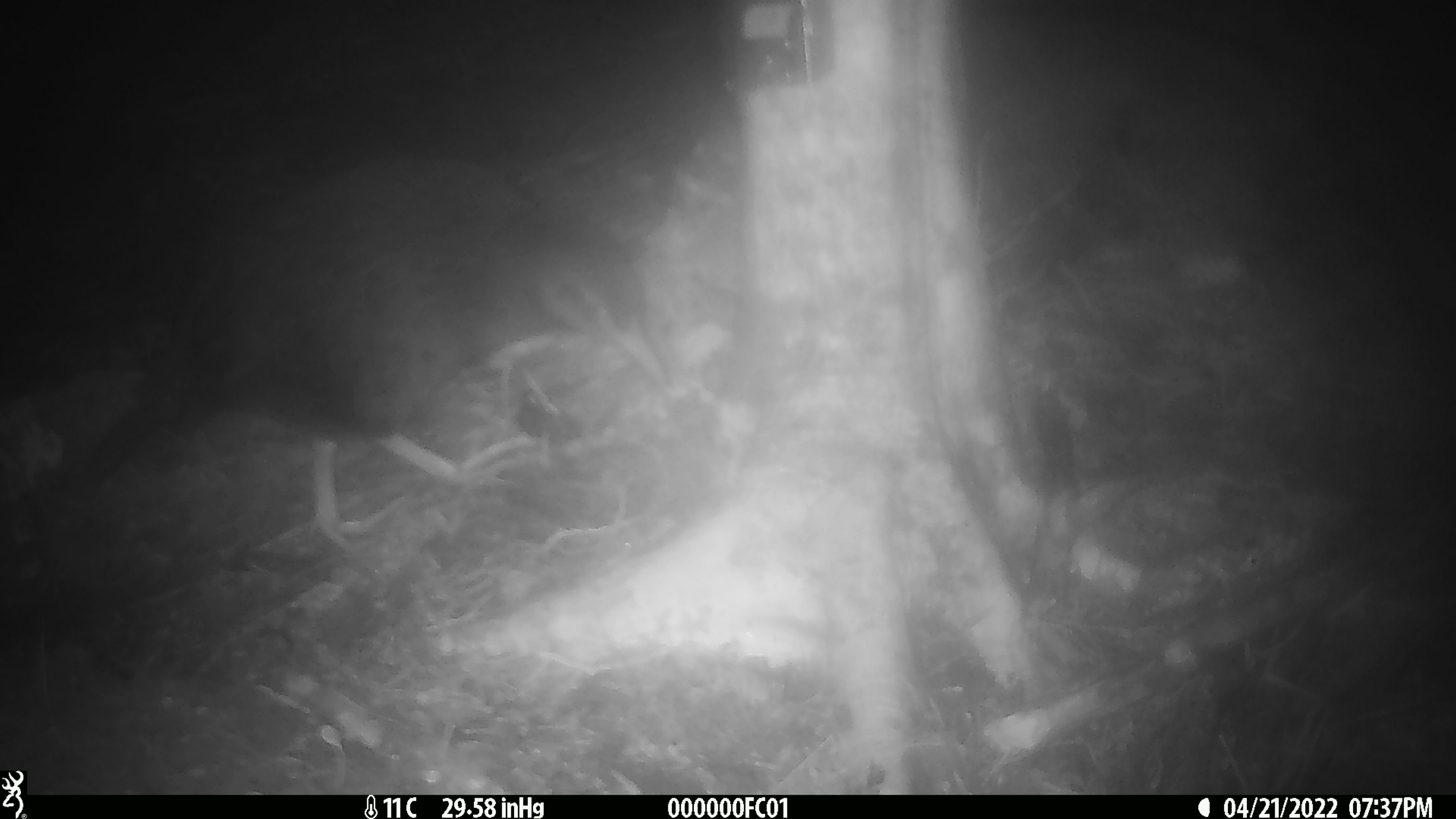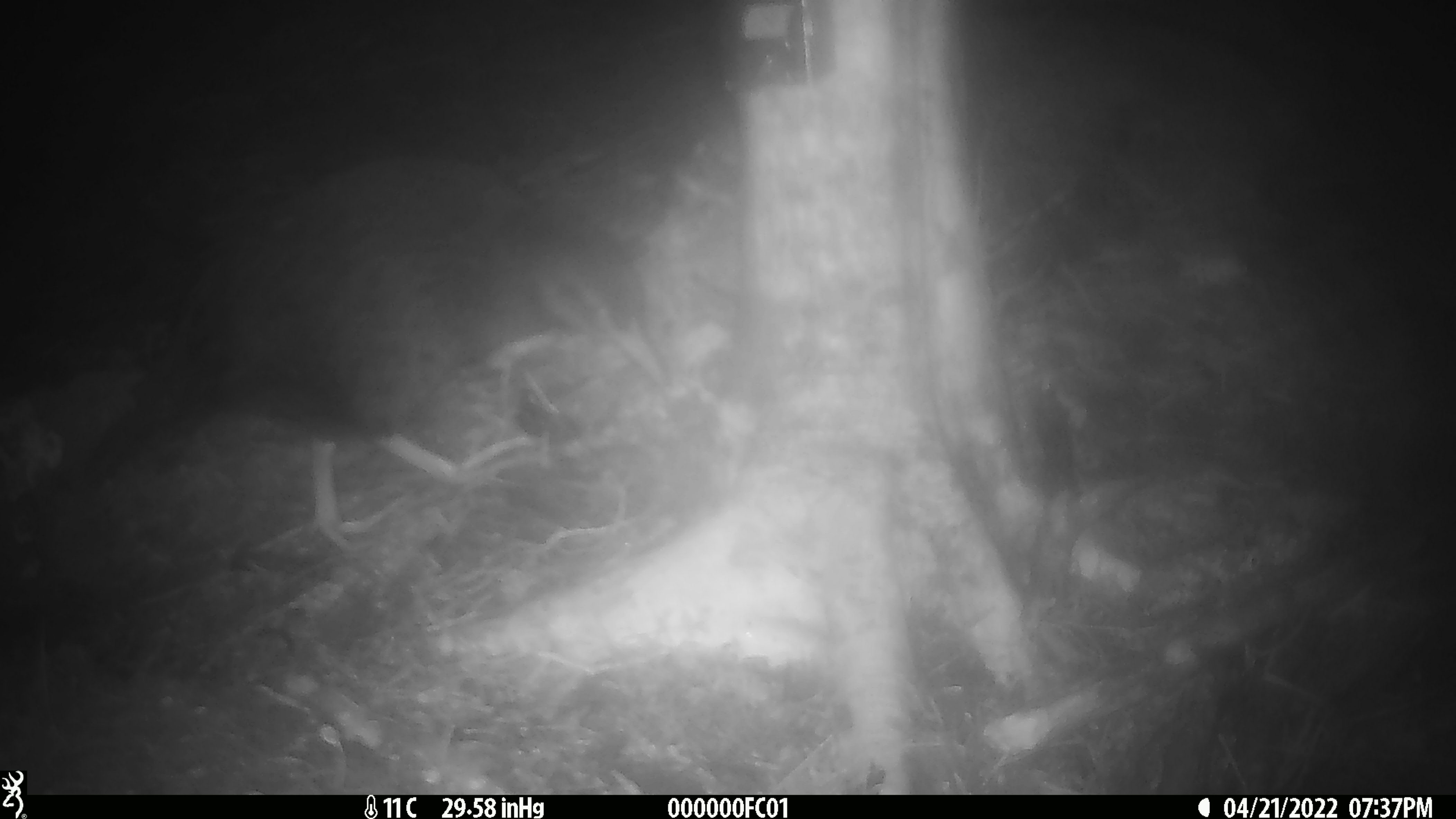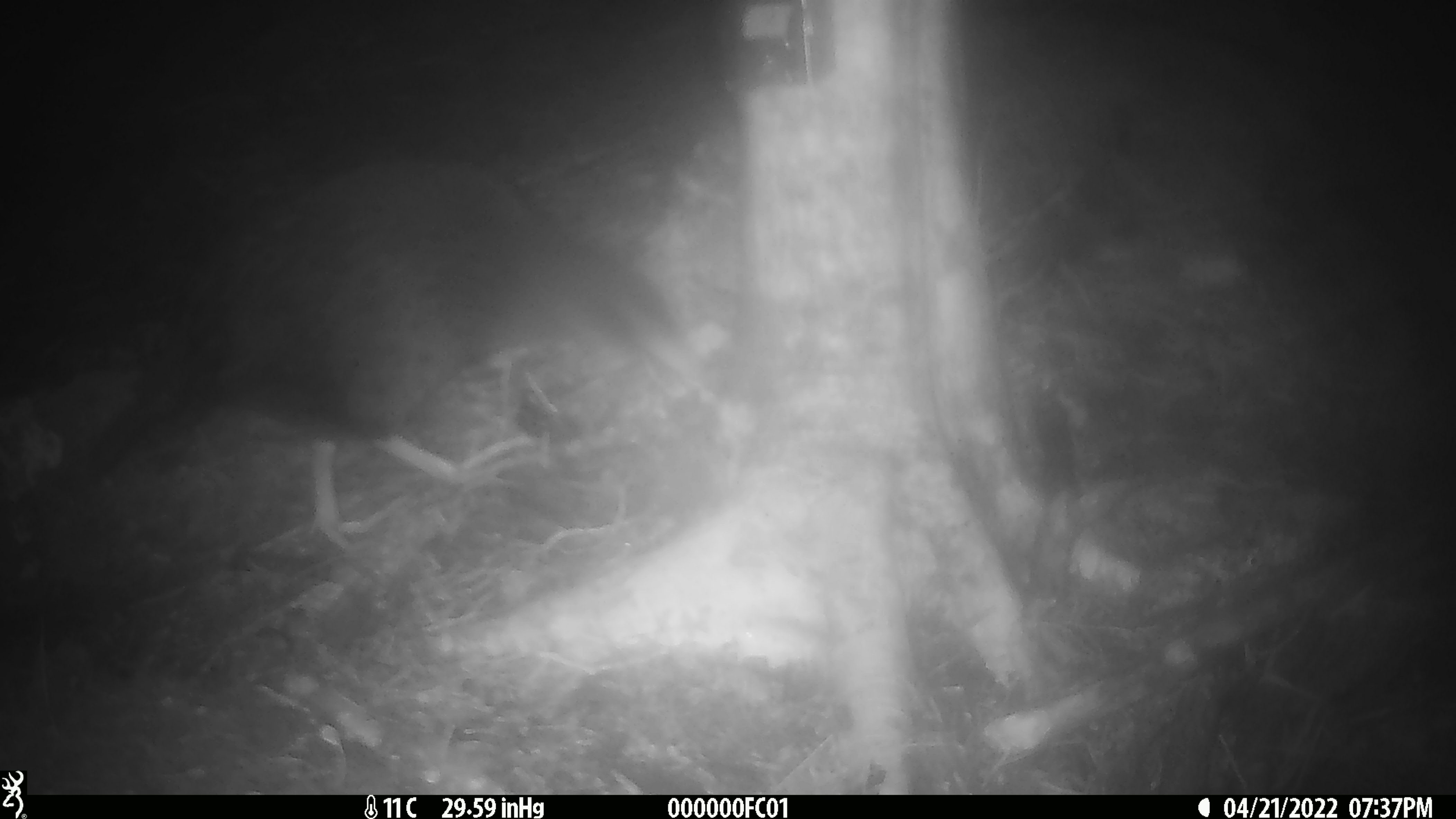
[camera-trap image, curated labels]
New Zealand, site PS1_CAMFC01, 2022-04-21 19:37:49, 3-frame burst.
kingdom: Animalia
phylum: Chordata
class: Aves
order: Gruiformes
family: Rallidae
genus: Gallirallus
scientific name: Gallirallus australis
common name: weka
Weka (Gallirallus australis).